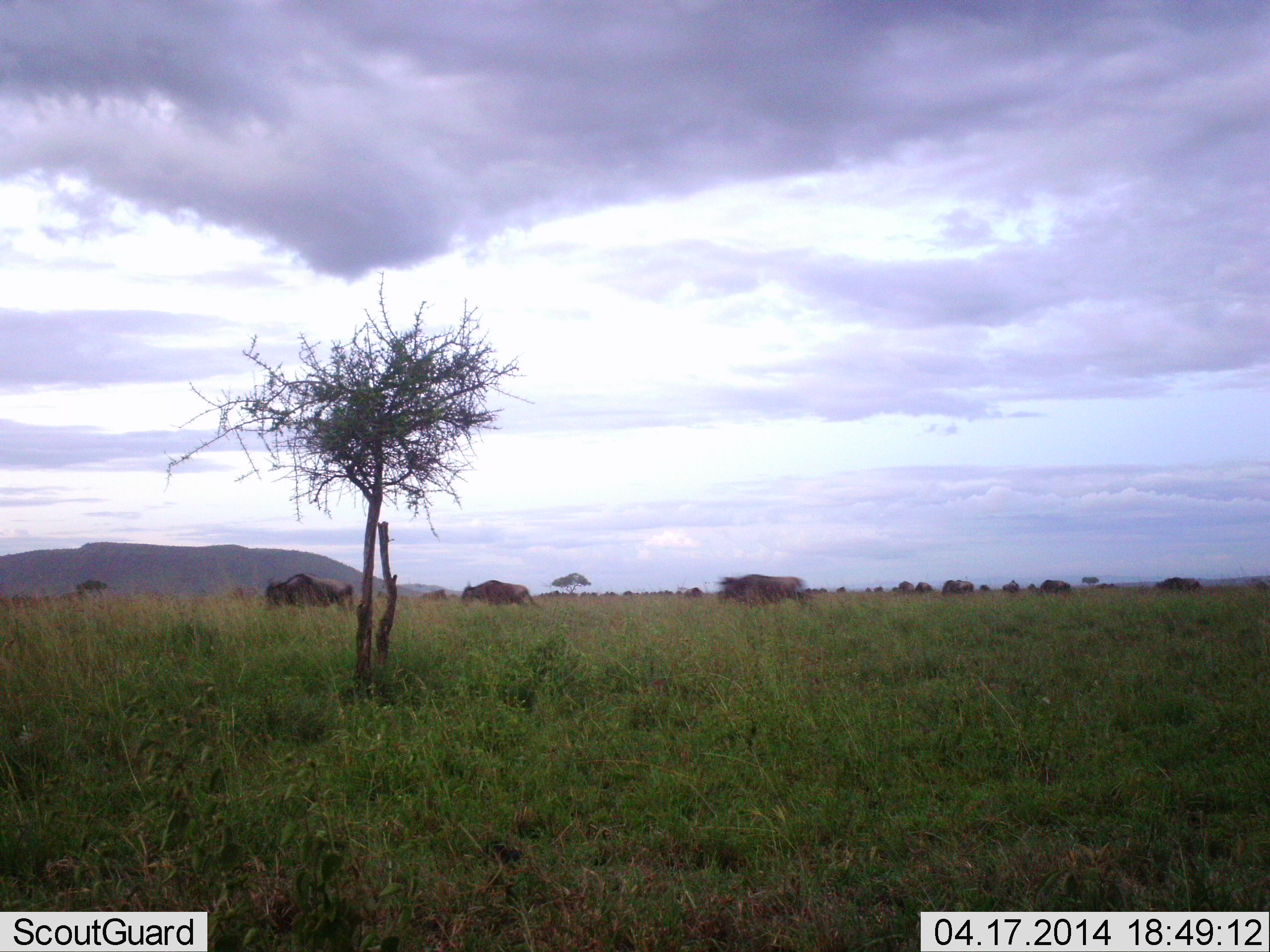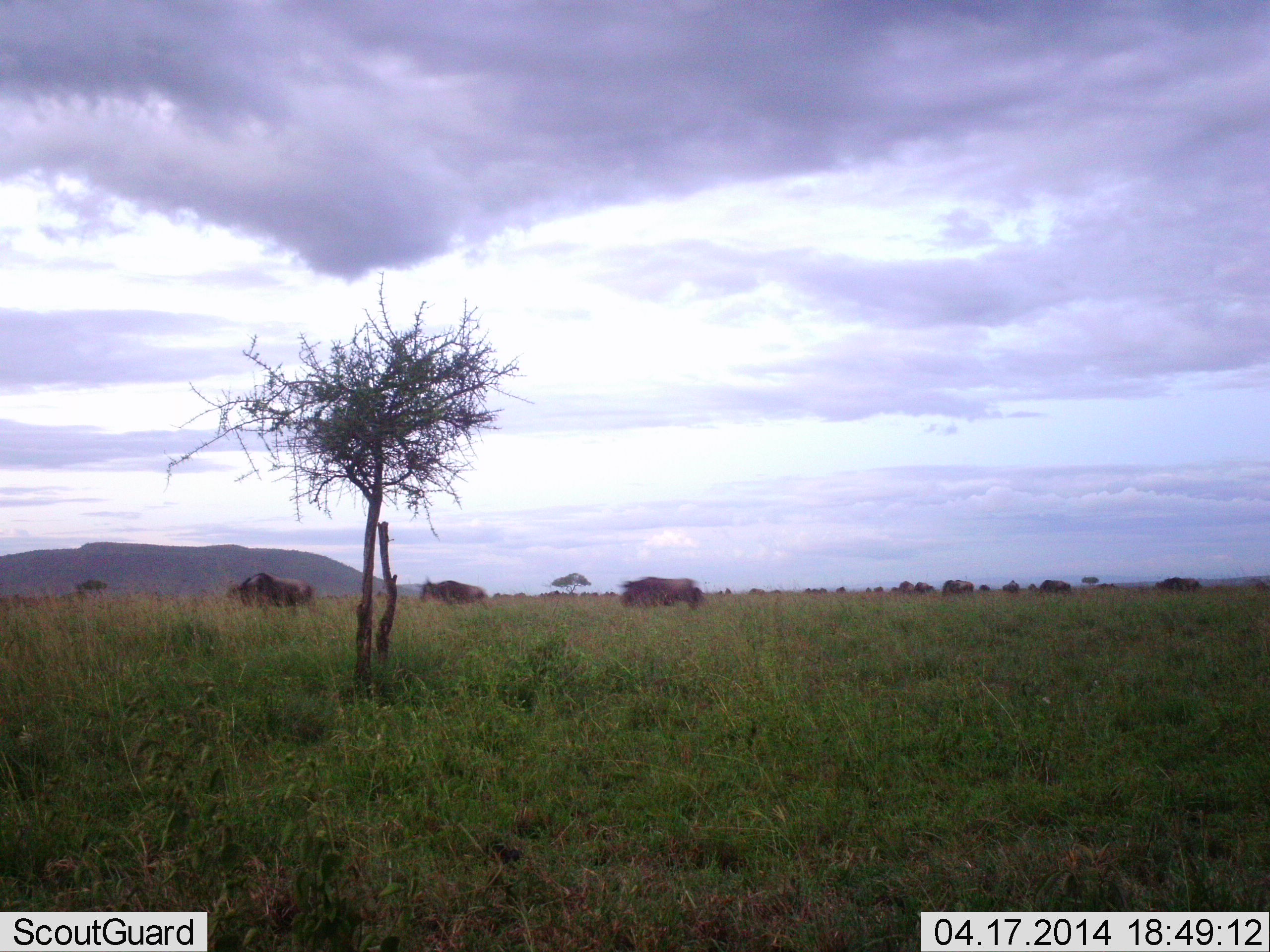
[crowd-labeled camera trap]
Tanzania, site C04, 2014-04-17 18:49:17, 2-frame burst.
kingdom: Animalia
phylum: Chordata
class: Mammalia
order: Artiodactyla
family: Bovidae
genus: Connochaetes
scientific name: Connochaetes taurinus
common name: blue wildebeest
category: wildebeest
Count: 11-50.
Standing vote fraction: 50%.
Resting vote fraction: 0%.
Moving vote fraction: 90%.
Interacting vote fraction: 0%.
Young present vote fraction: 0%.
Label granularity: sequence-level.